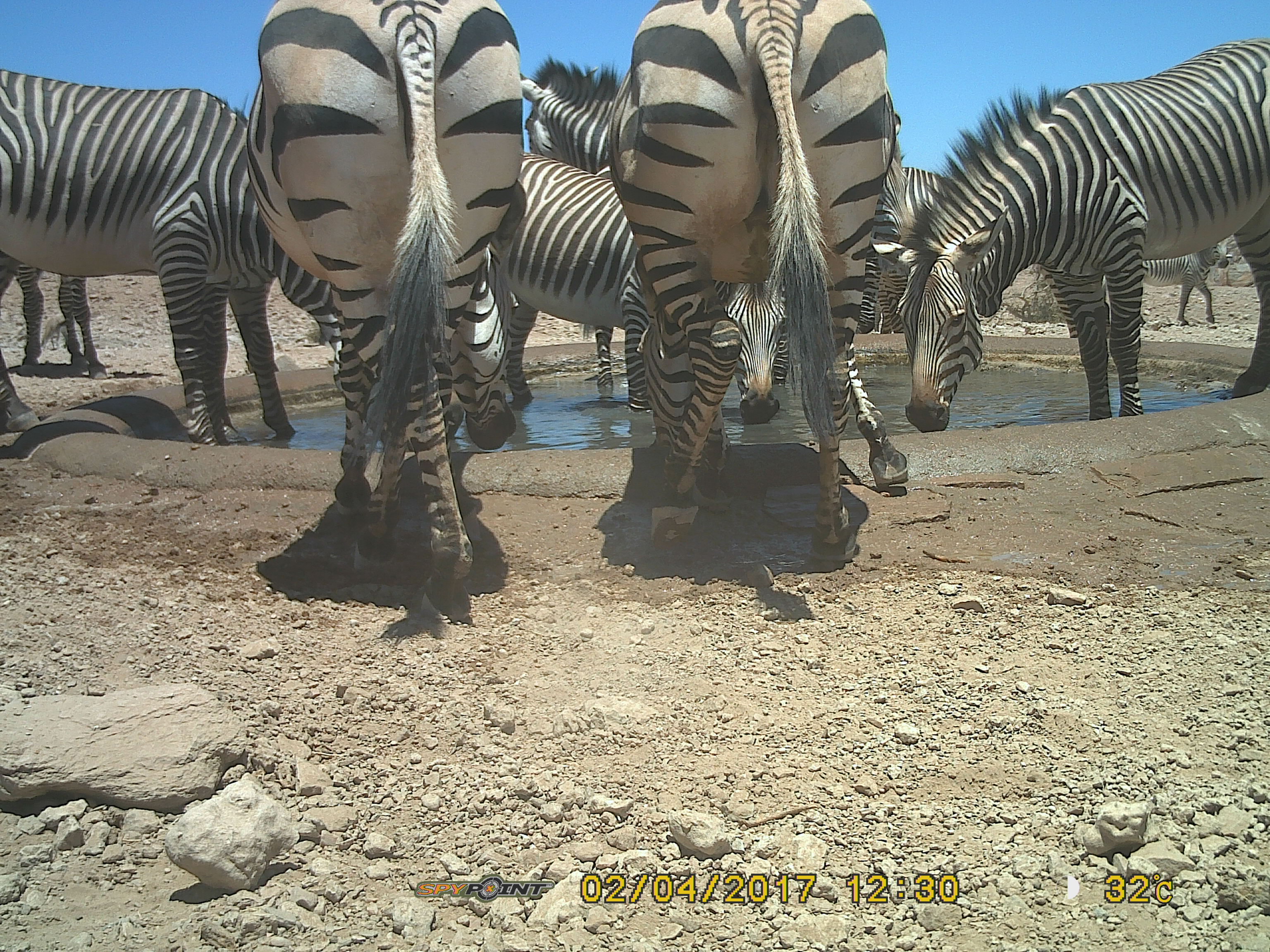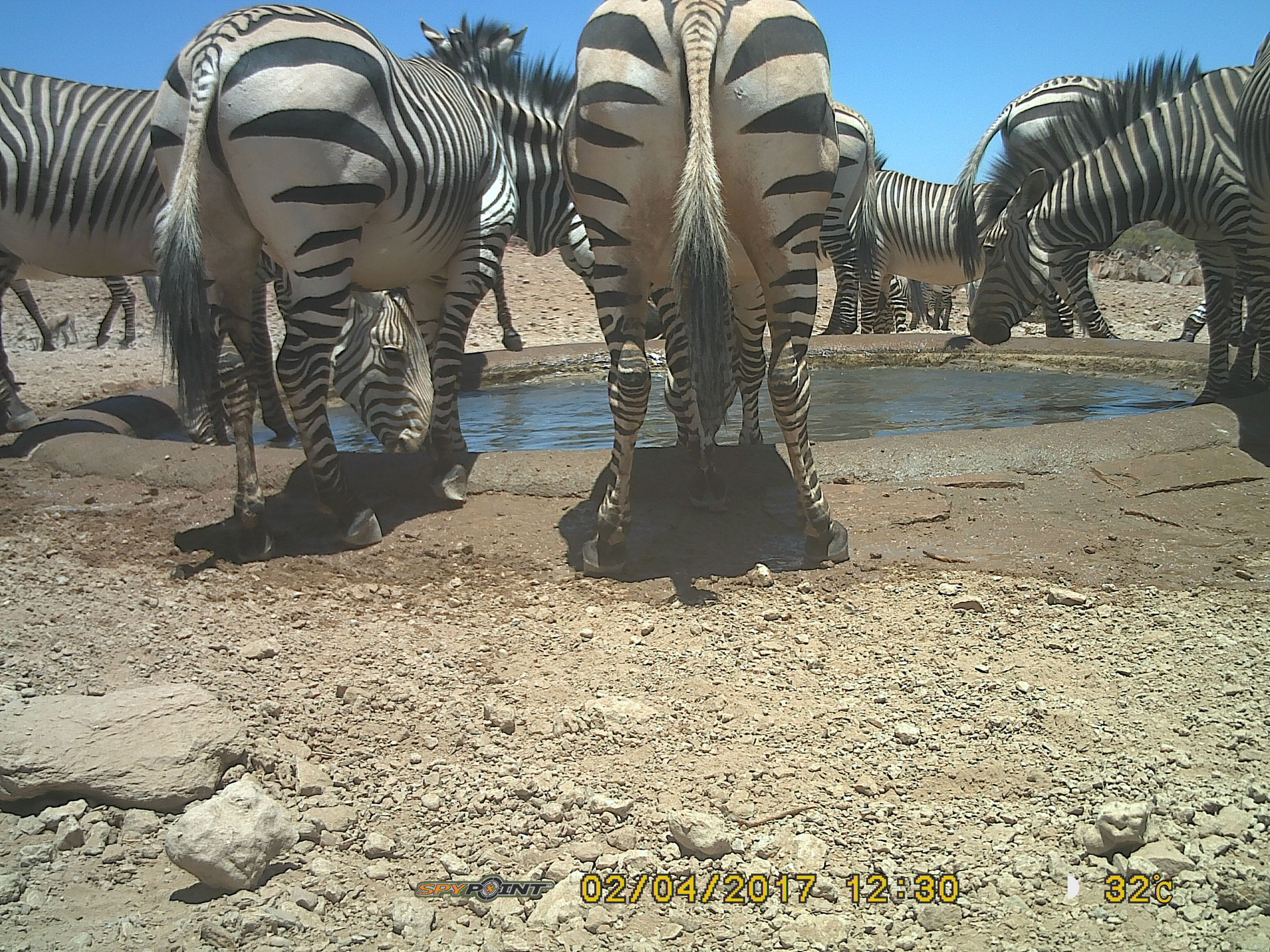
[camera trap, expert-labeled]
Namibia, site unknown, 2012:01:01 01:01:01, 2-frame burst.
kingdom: Animalia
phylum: Chordata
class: Mammalia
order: Perissodactyla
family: Equidae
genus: Equus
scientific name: Equus zebra hartmannae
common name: hartmann's mountain zebra